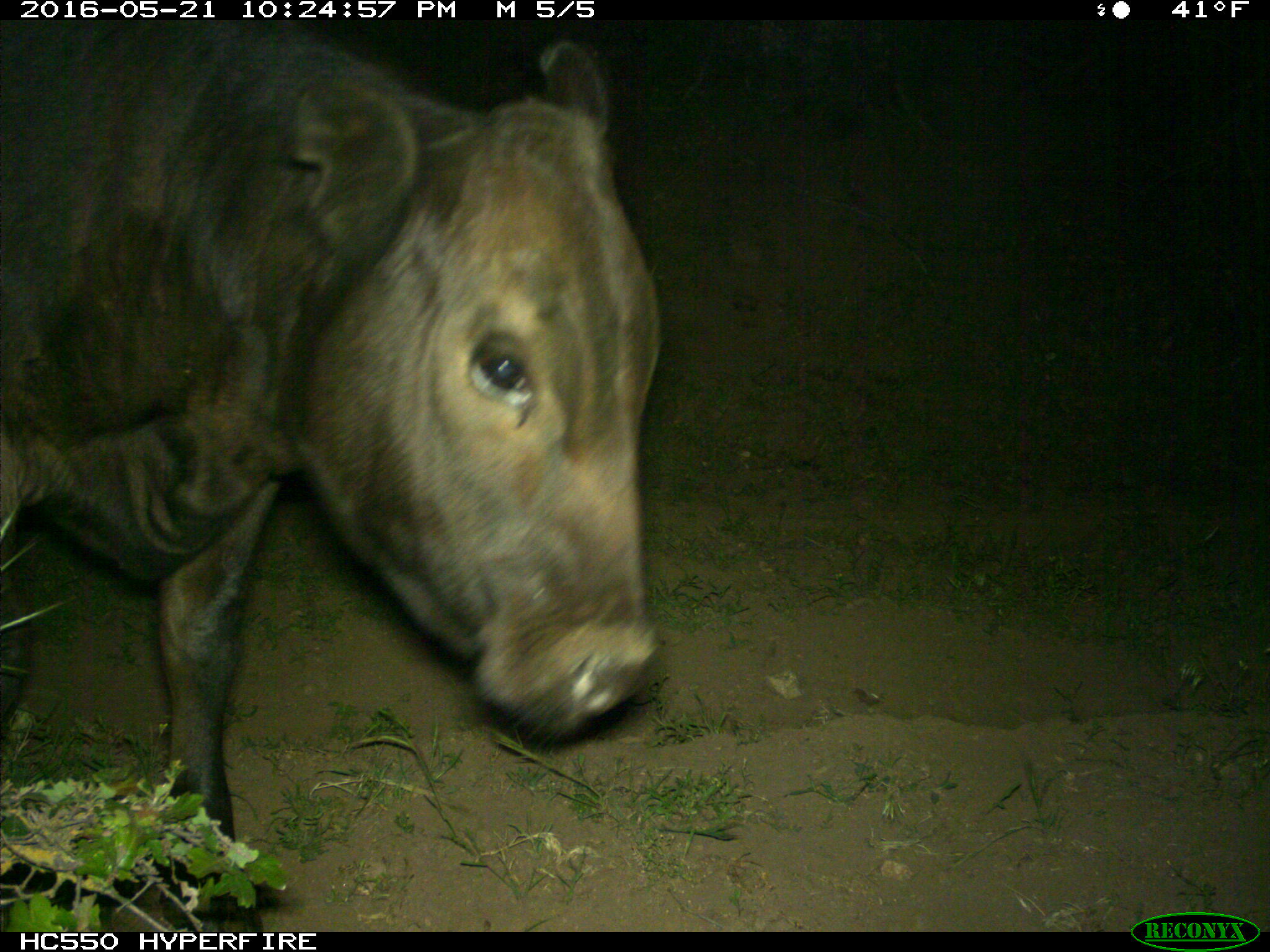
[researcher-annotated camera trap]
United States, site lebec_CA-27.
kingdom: Animalia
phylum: Chordata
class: Mammalia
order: Artiodactyla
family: Bovidae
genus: Bos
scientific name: Bos taurus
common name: domestic cow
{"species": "Bos taurus (domestic cow)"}